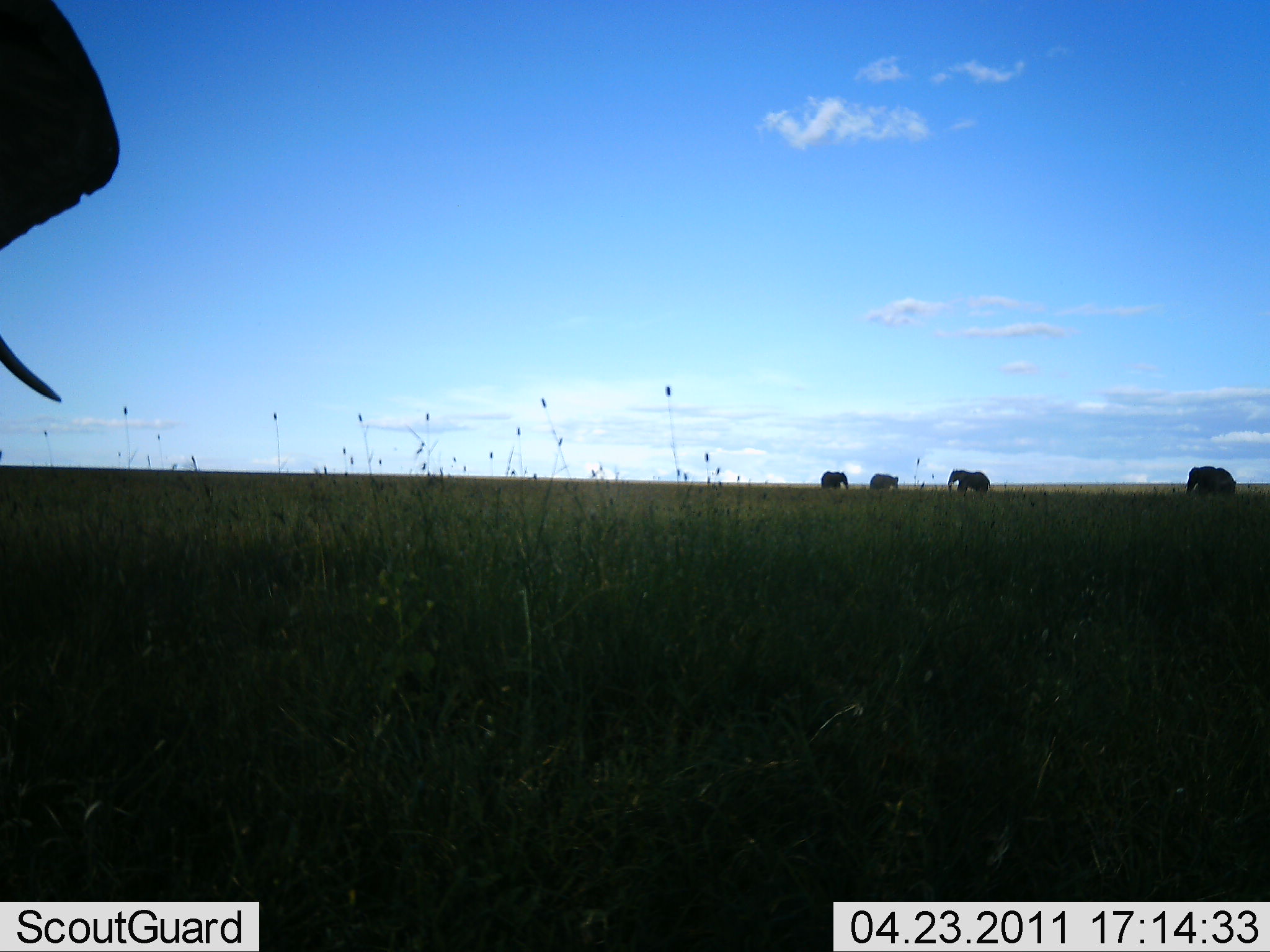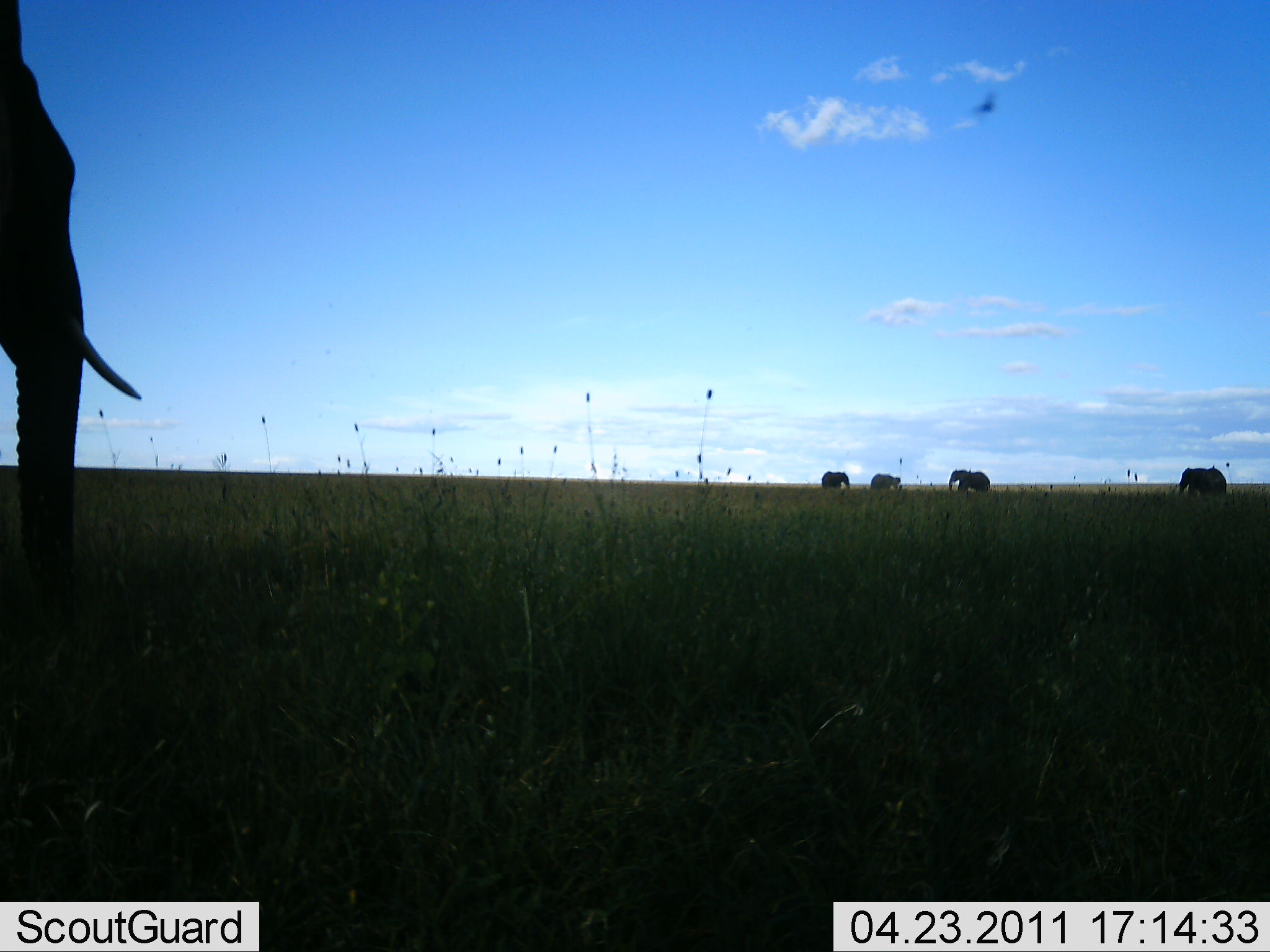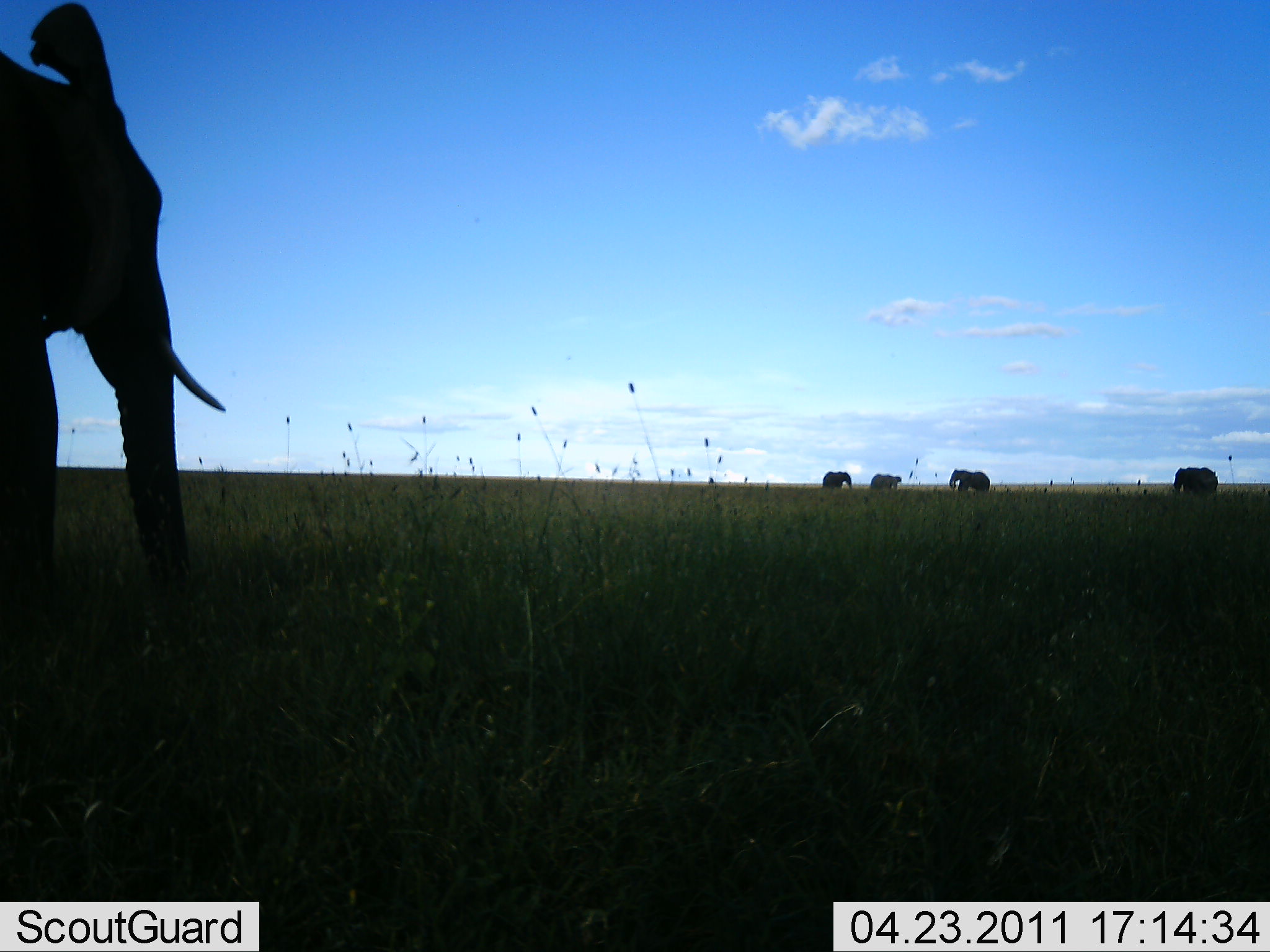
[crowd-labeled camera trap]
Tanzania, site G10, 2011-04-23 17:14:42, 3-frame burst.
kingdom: Animalia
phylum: Chordata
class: Mammalia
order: Proboscidea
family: Elephantidae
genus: Loxodonta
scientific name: Loxodonta africana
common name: african bush elephant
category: elephant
Elephant (african bush elephant) (Loxodonta africana), count 5. Behavior (volunteer vote fractions): standing 47%, resting 0%, moving 82%, interacting 0%. Young present (vote fraction): 0%. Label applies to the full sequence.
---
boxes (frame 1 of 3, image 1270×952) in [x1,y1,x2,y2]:
animal: [0,1,121,402]; [1186,464,1237,500]; [947,468,991,497]; [867,472,899,492]; [820,471,849,490]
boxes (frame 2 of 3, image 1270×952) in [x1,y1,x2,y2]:
animal: [1,0,141,587]; [1178,465,1228,500]; [948,469,991,494]; [821,470,851,491]; [869,472,902,490]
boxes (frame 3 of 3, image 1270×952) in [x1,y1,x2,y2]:
animal: [1,0,226,692]; [1173,466,1219,495]; [948,469,991,493]; [820,471,854,489]; [869,473,903,491]